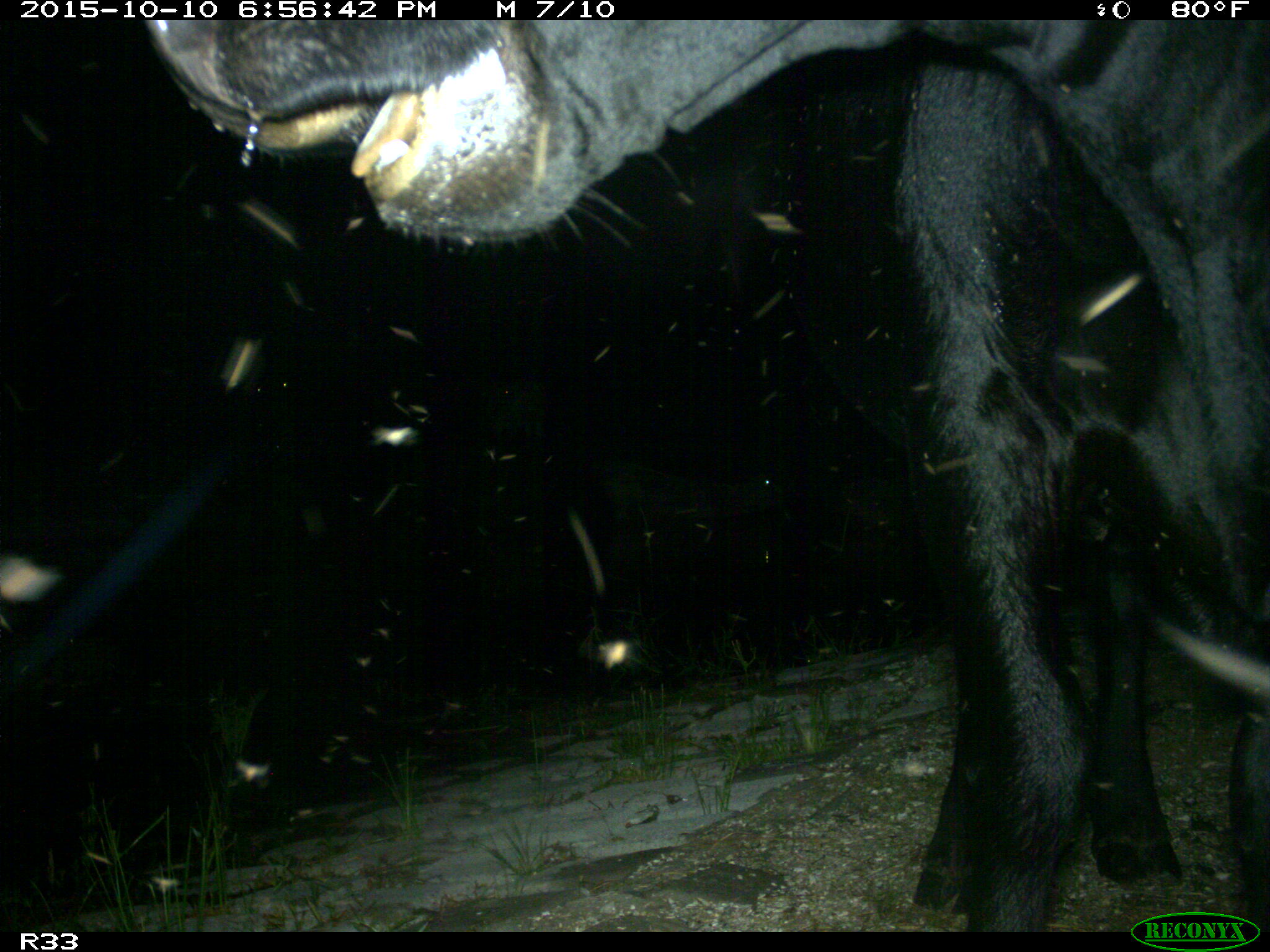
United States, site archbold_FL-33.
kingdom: Animalia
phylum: Chordata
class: Mammalia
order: Artiodactyla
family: Bovidae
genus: Bos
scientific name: Bos taurus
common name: domestic cow